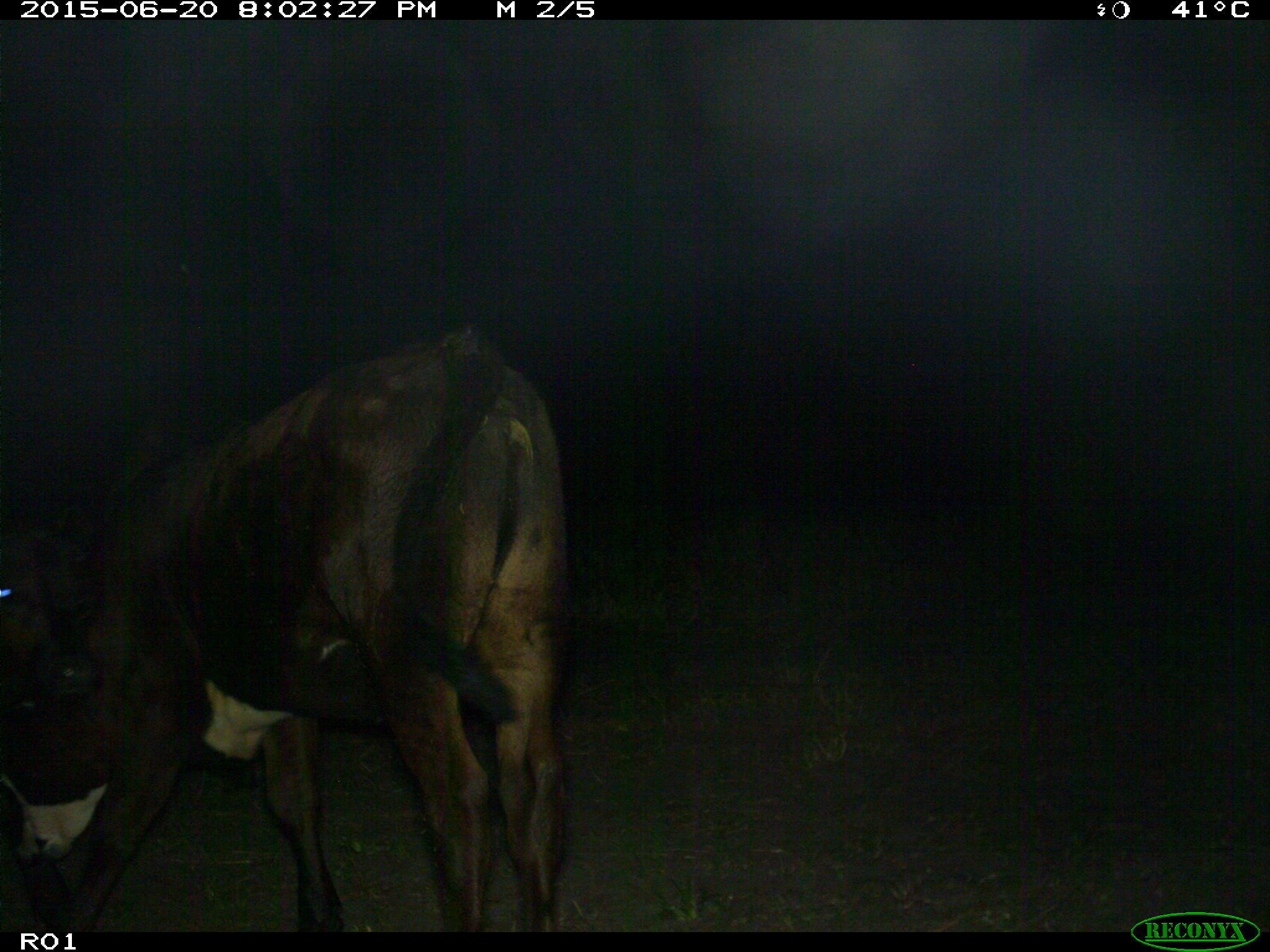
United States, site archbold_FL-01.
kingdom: Animalia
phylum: Chordata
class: Mammalia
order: Artiodactyla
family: Bovidae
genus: Bos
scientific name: Bos taurus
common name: domestic cow